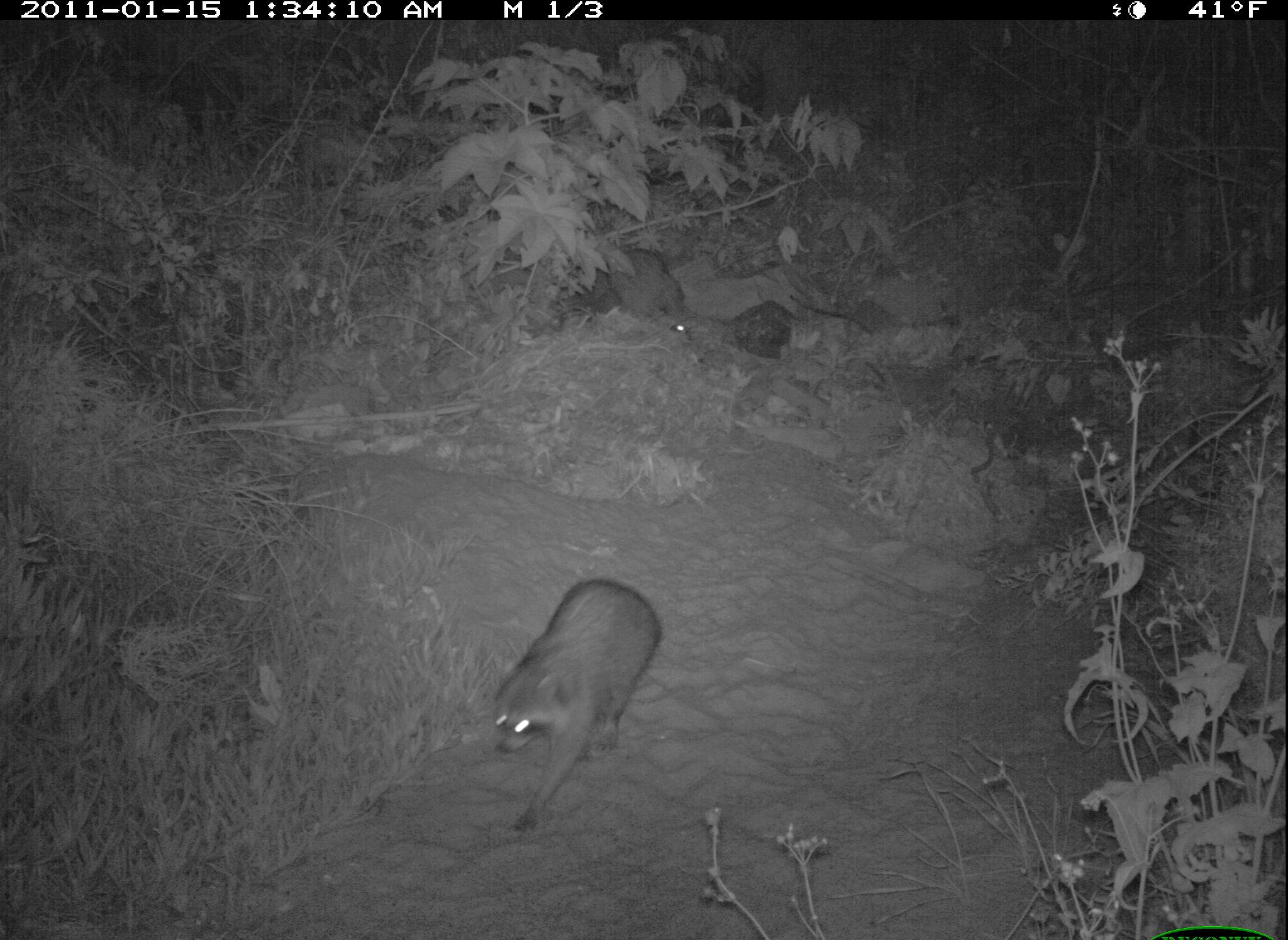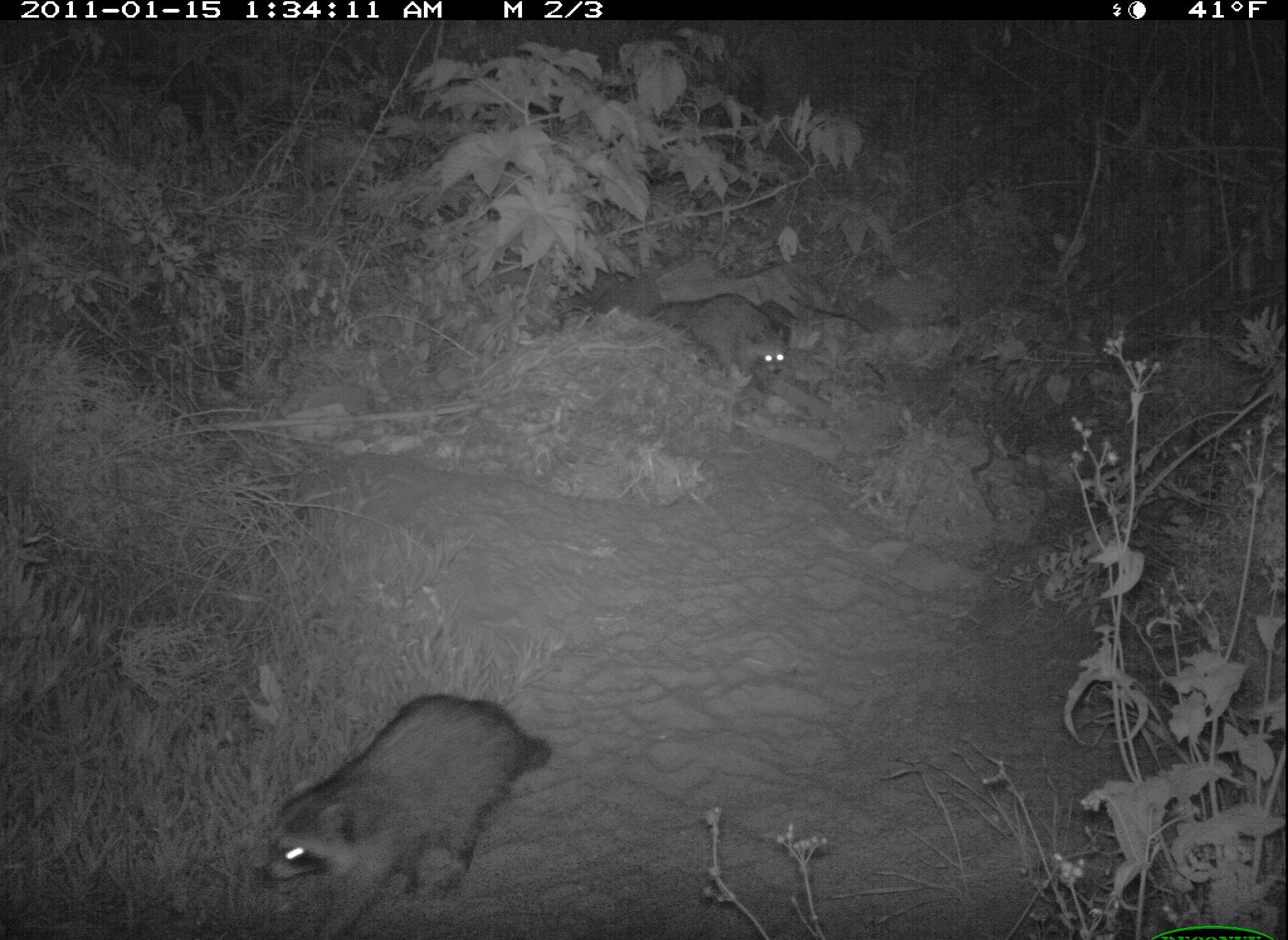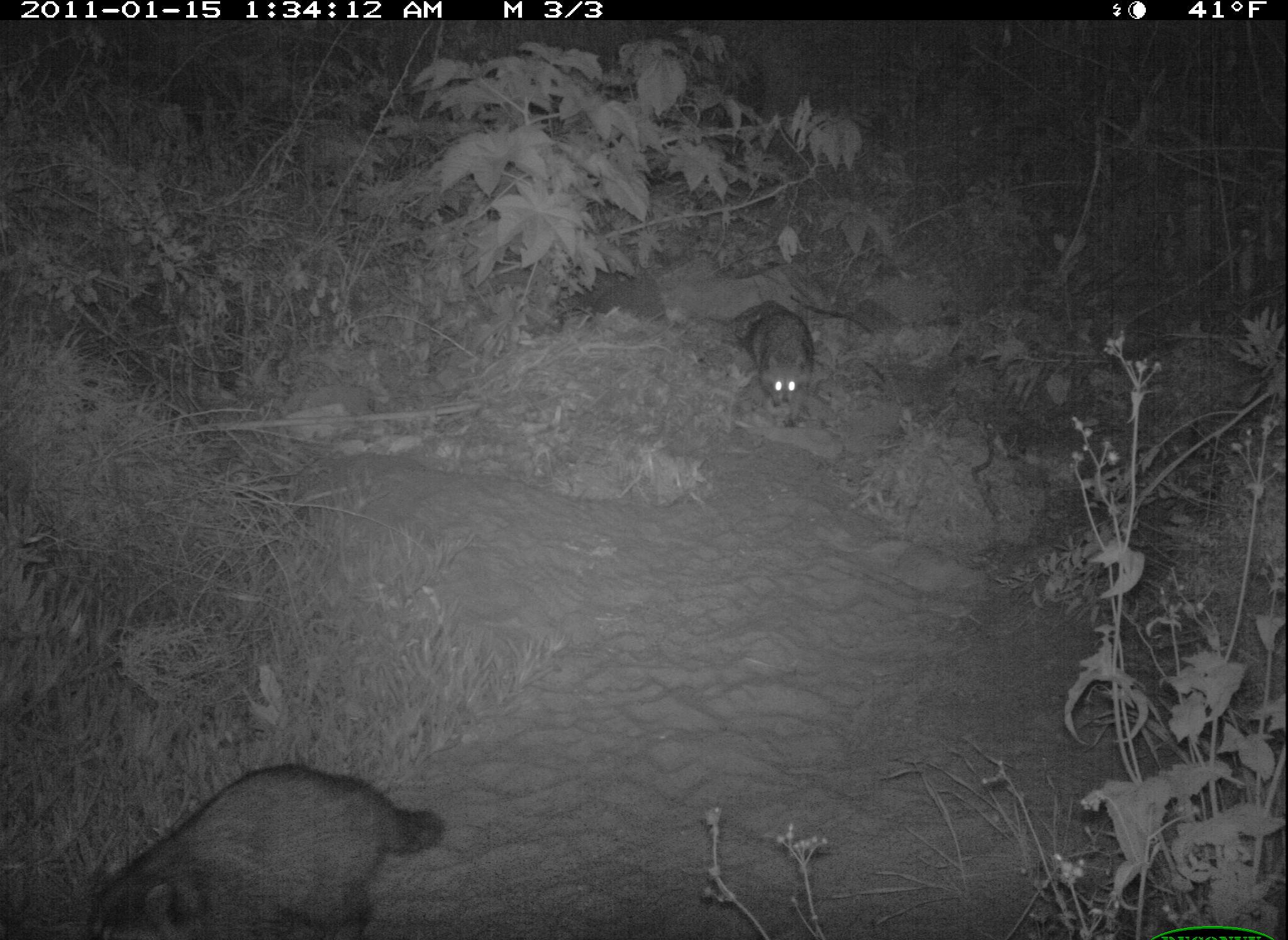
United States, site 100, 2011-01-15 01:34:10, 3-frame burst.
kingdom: Animalia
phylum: Chordata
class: Mammalia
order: Carnivora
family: Procyonidae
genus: Procyon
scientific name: Procyon lotor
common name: raccoon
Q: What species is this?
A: Raccoon (Procyon lotor).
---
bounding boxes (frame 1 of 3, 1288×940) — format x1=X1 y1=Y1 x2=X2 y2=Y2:
raccoon: x1=485 y1=559 x2=687 y2=846; x1=573 y1=230 x2=721 y2=383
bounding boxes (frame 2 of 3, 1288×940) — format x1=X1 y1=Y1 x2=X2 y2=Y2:
raccoon: x1=232 y1=681 x2=588 y2=937; x1=640 y1=266 x2=821 y2=417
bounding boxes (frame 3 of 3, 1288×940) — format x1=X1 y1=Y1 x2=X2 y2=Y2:
raccoon: x1=58 y1=749 x2=475 y2=940; x1=723 y1=285 x2=844 y2=433